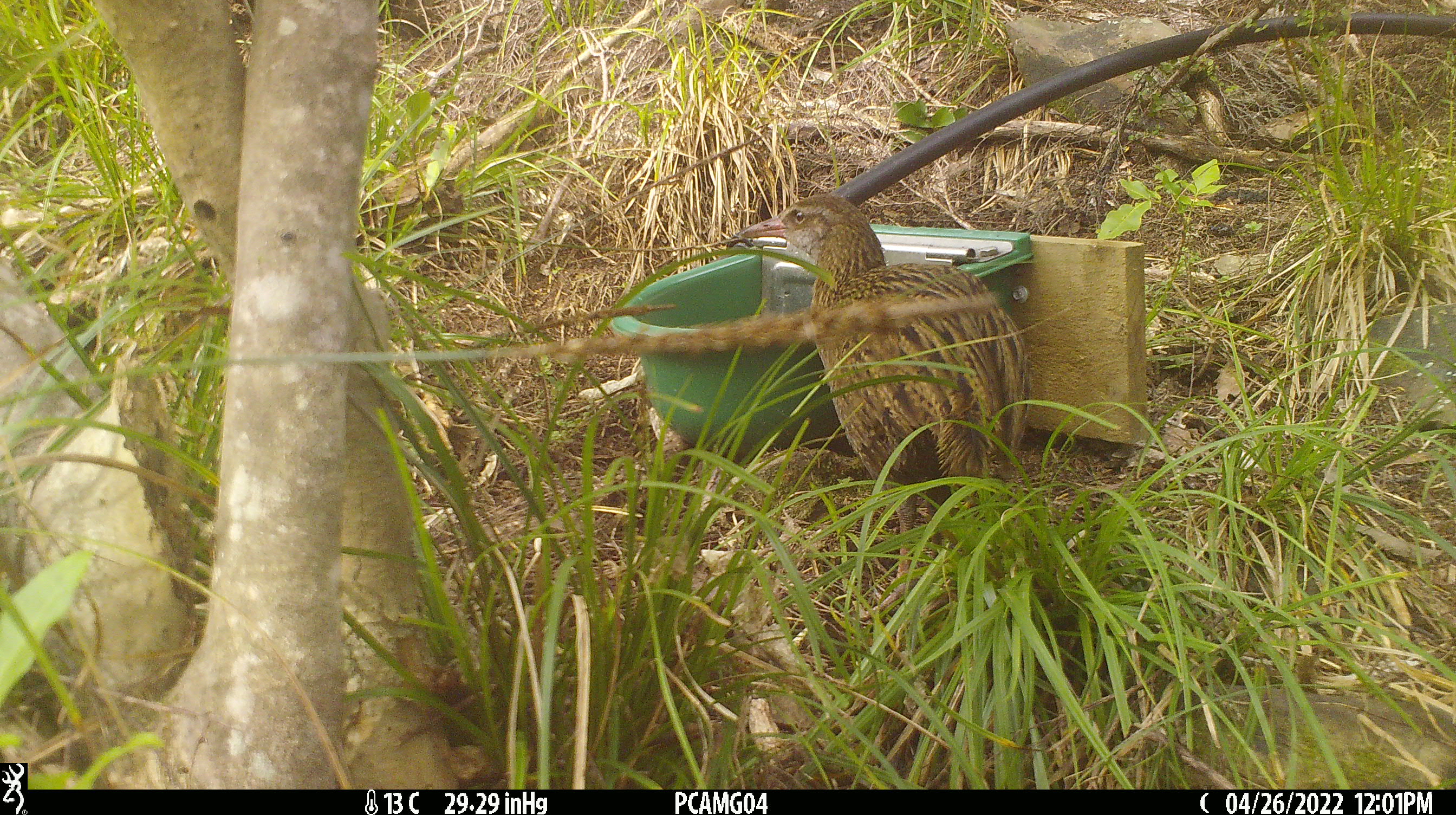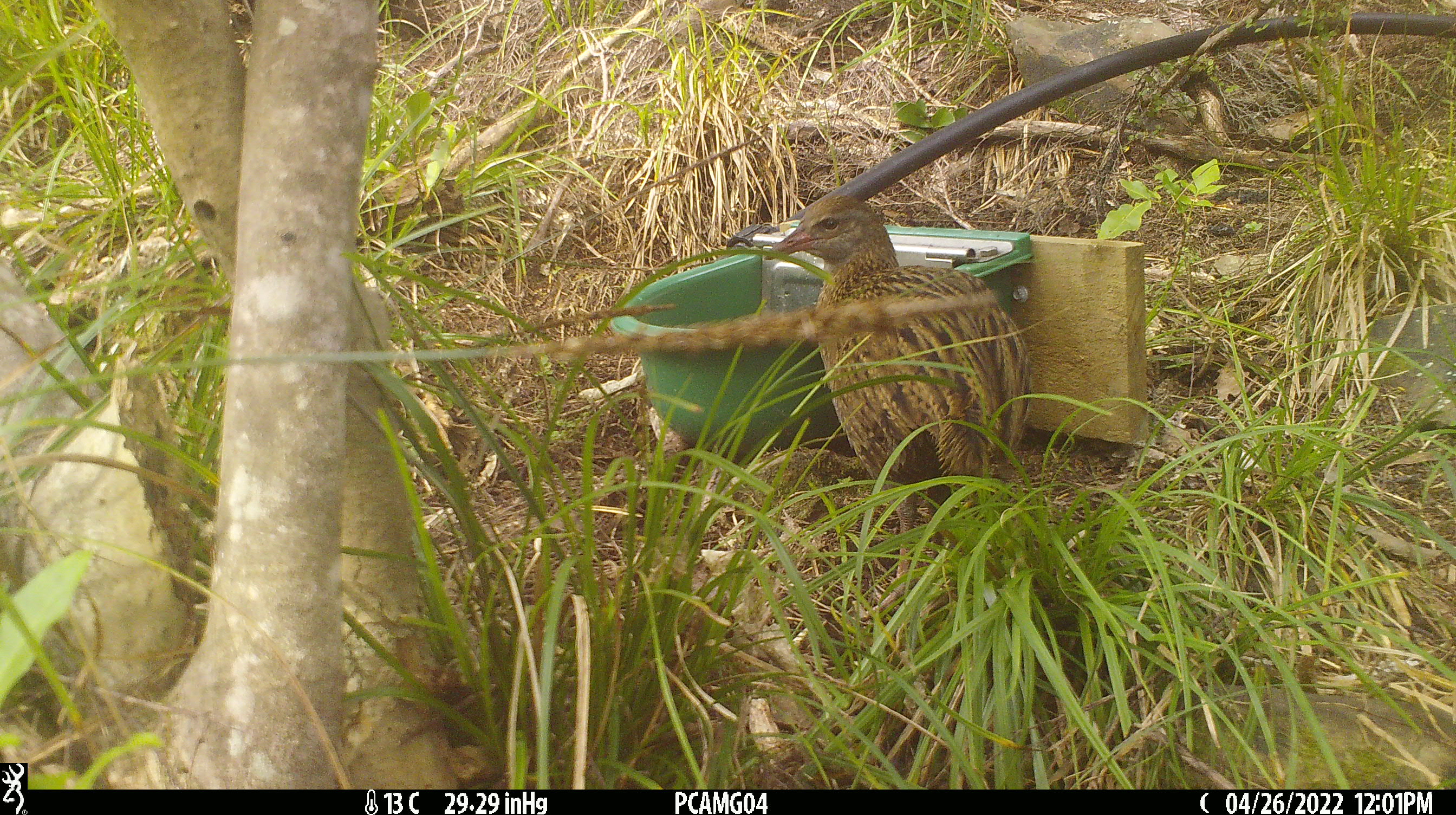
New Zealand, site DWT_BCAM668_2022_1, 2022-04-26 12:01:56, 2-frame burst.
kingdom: Animalia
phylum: Chordata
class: Aves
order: Gruiformes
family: Rallidae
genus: Gallirallus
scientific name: Gallirallus australis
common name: weka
Weka (Gallirallus australis).